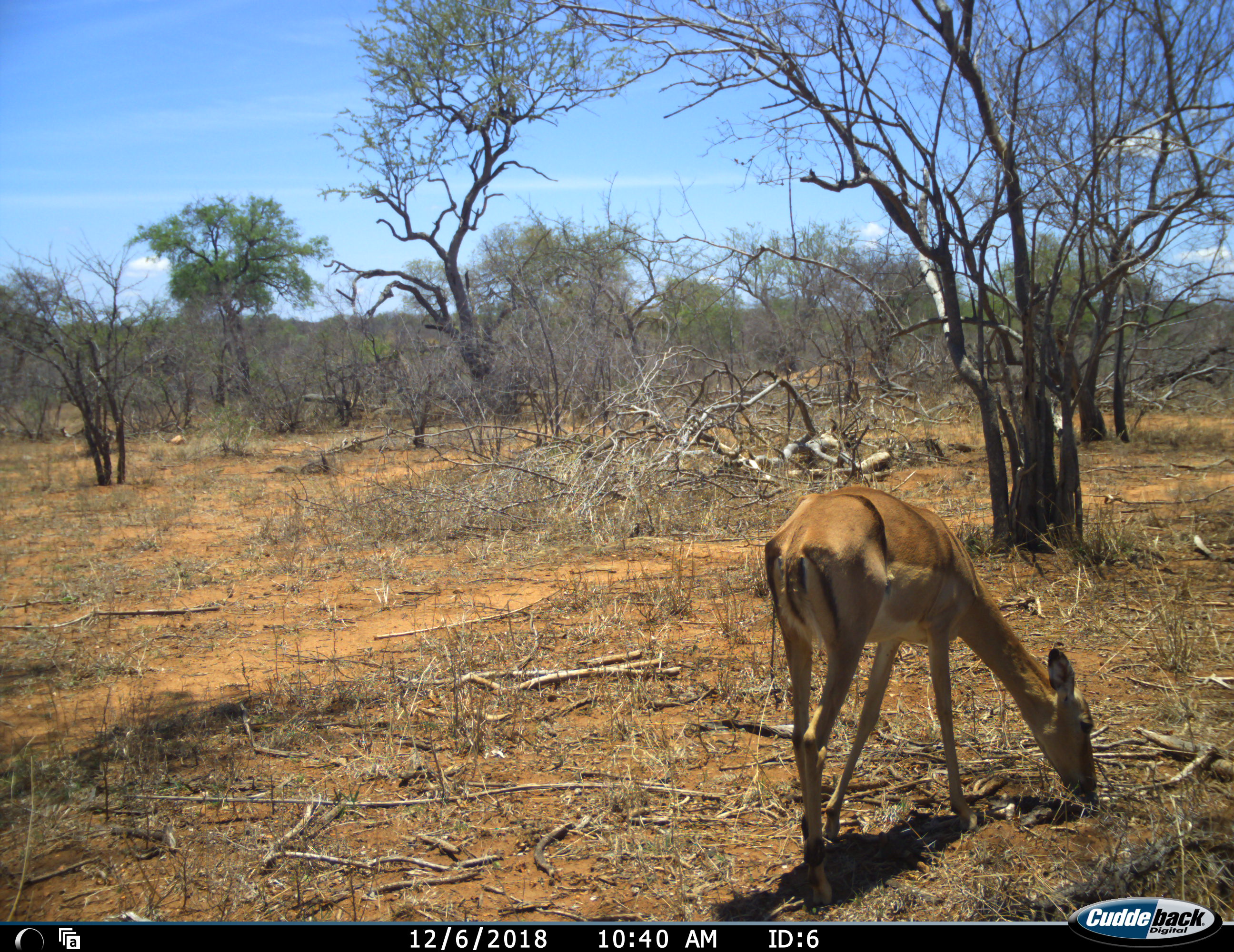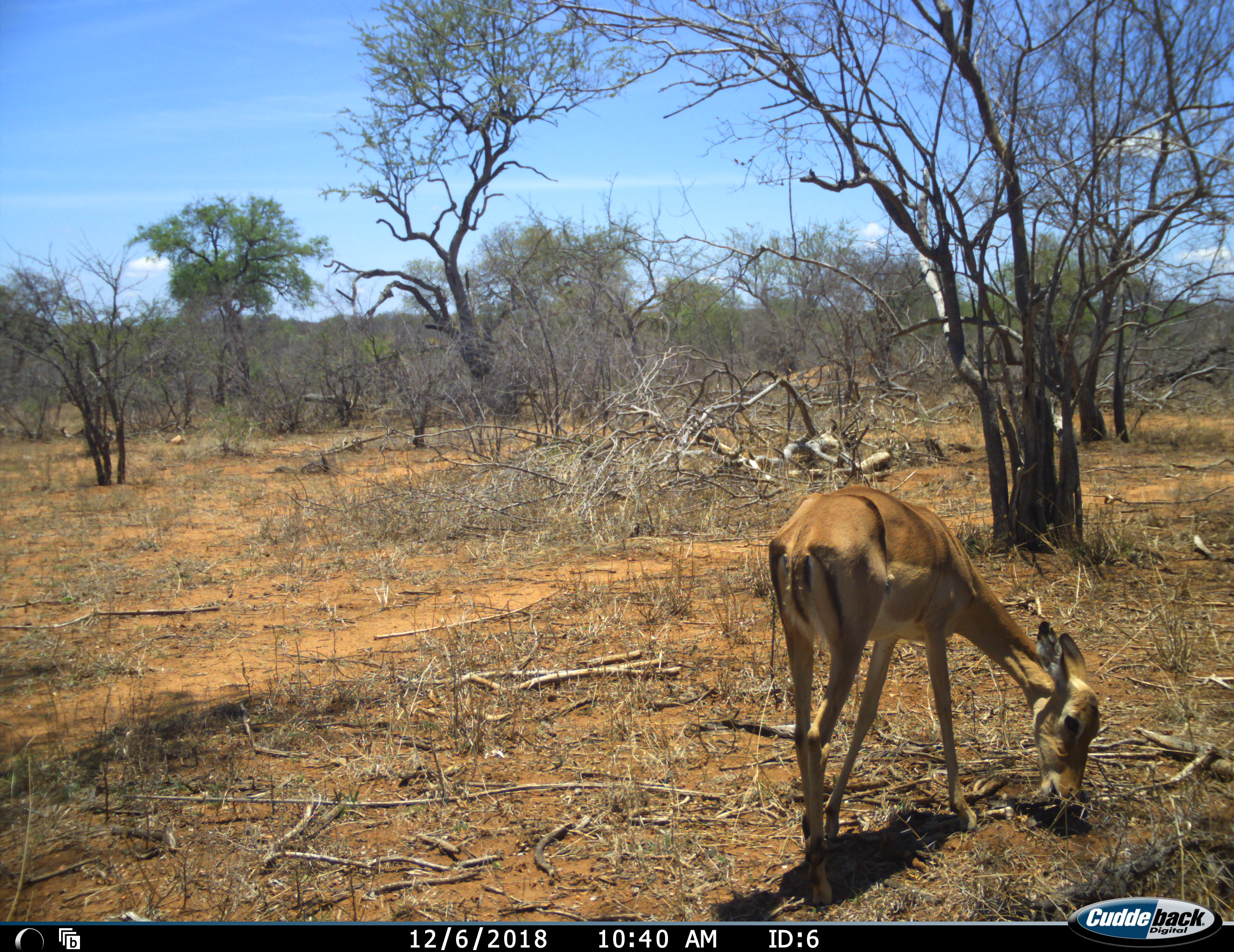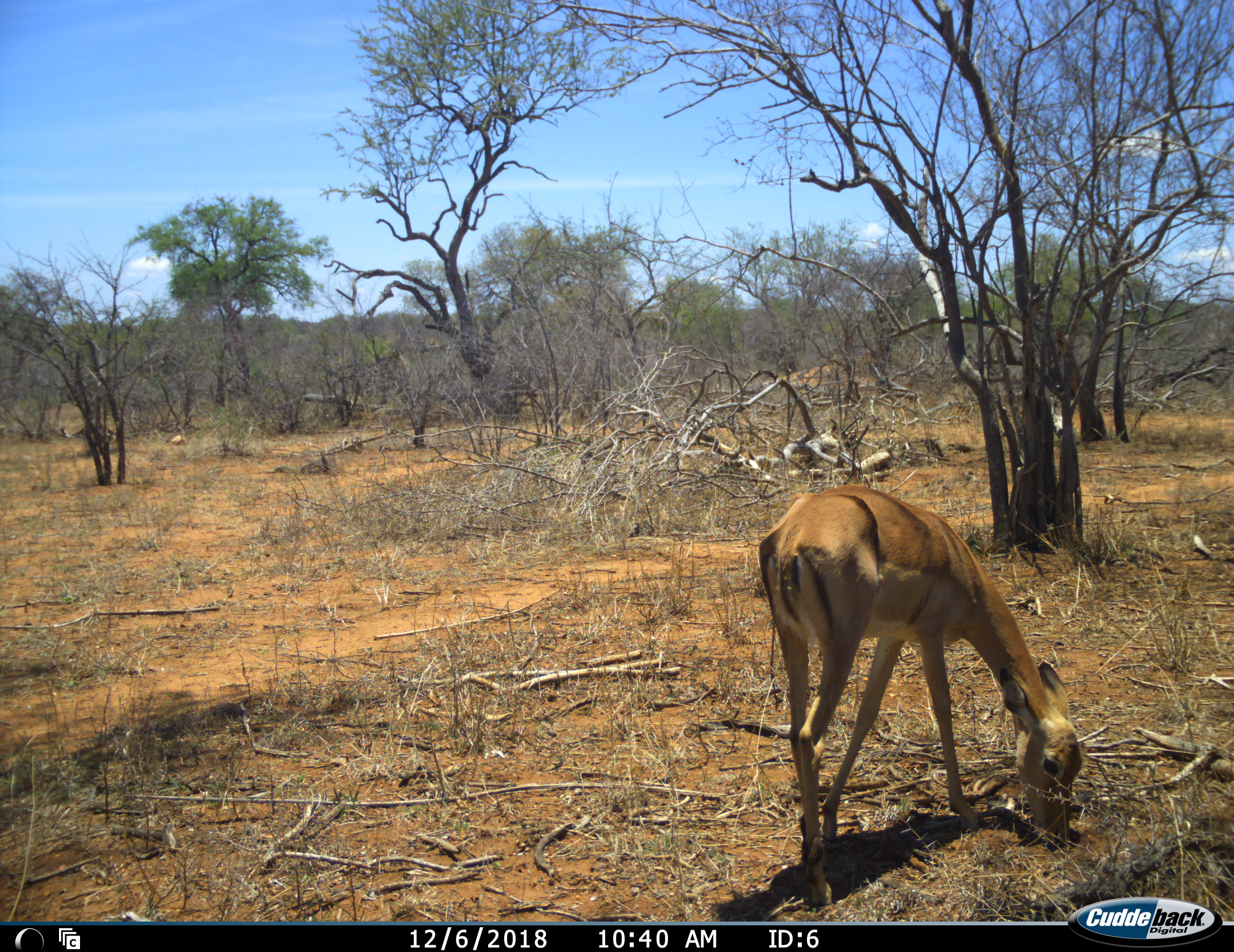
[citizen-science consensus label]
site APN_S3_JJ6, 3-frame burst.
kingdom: Animalia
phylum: Chordata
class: Mammalia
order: Artiodactyla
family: Bovidae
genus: Aepyceros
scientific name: Aepyceros melampus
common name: impala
Impala (Aepyceros melampus), count 1. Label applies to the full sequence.